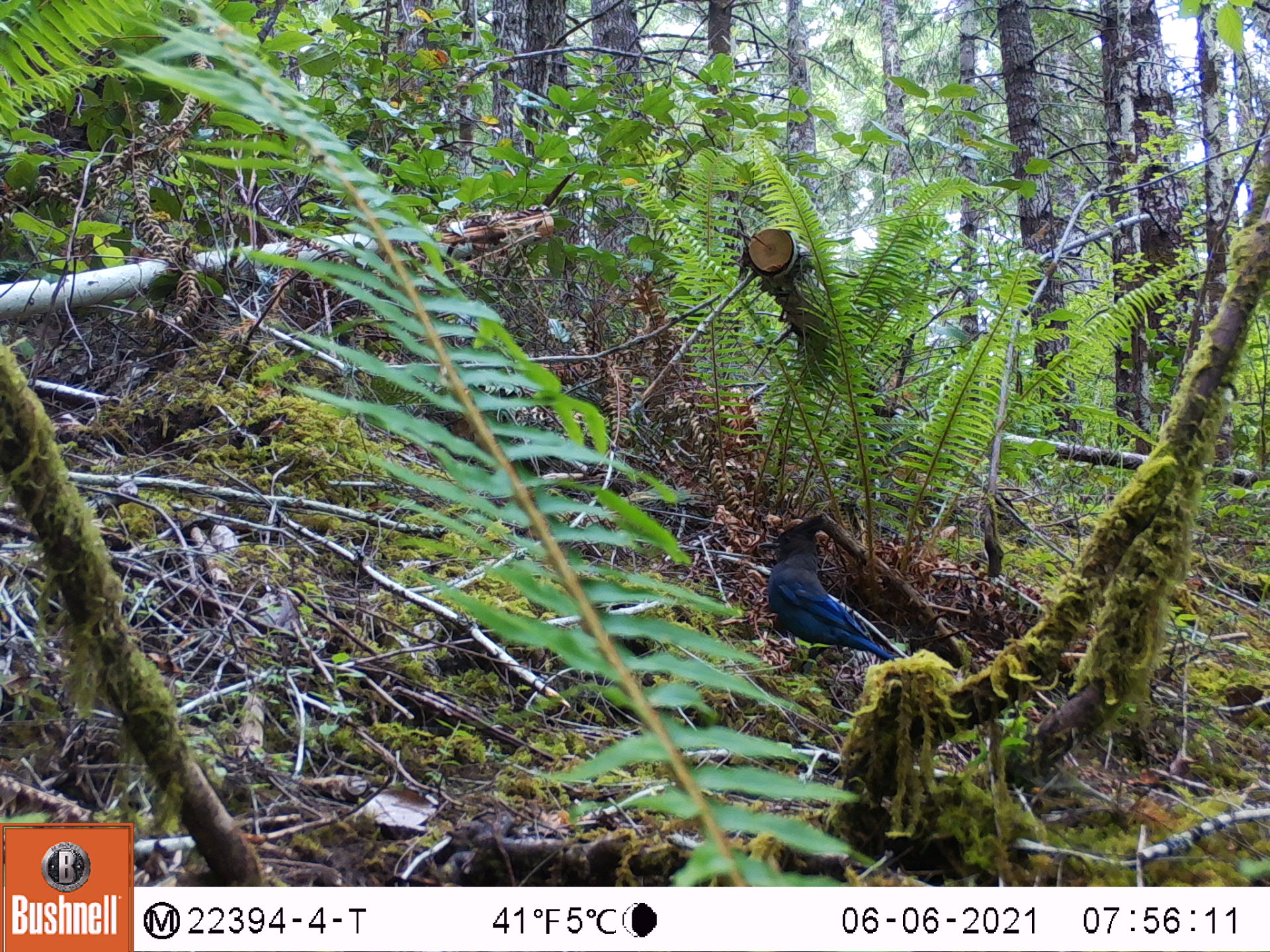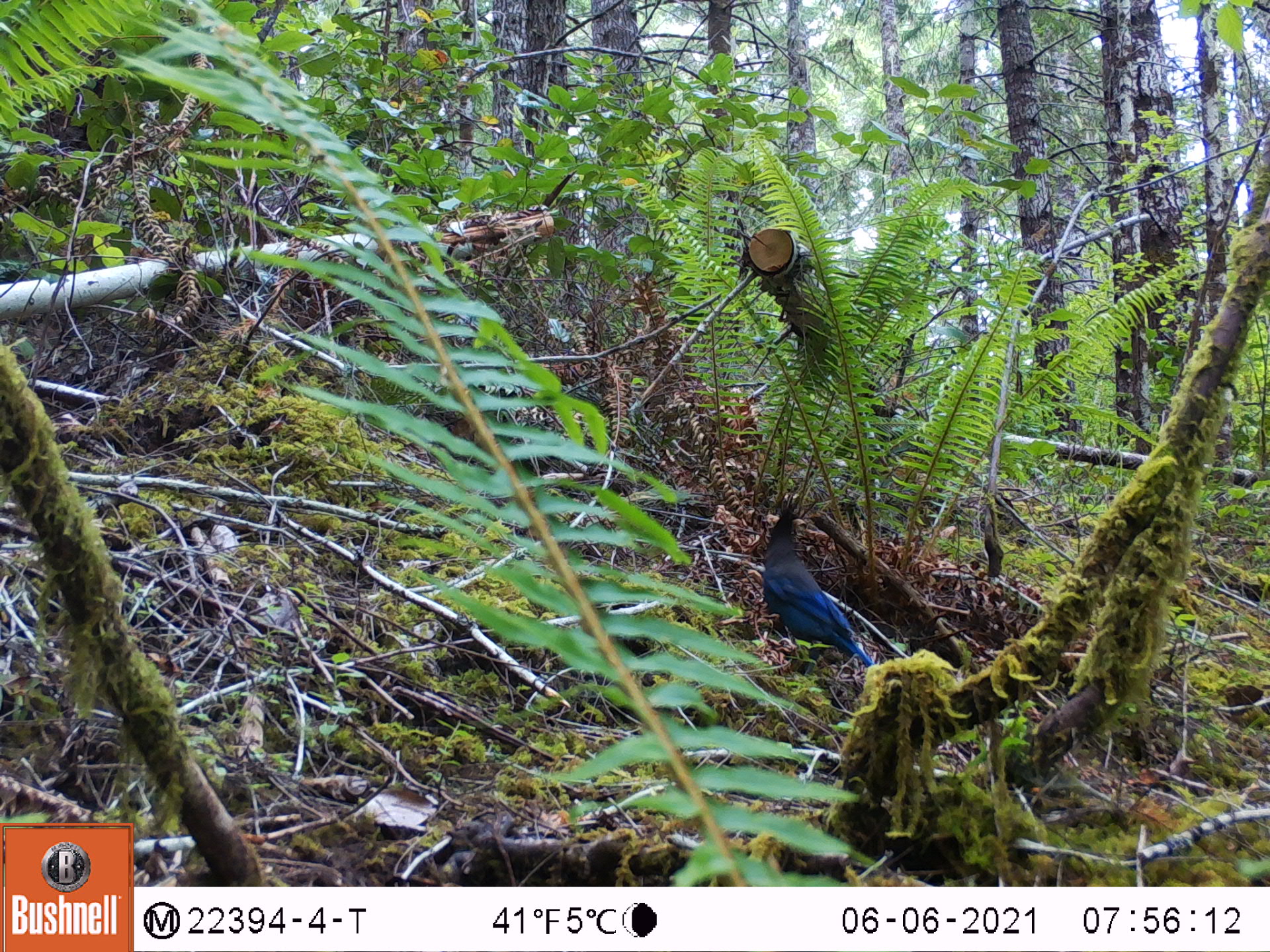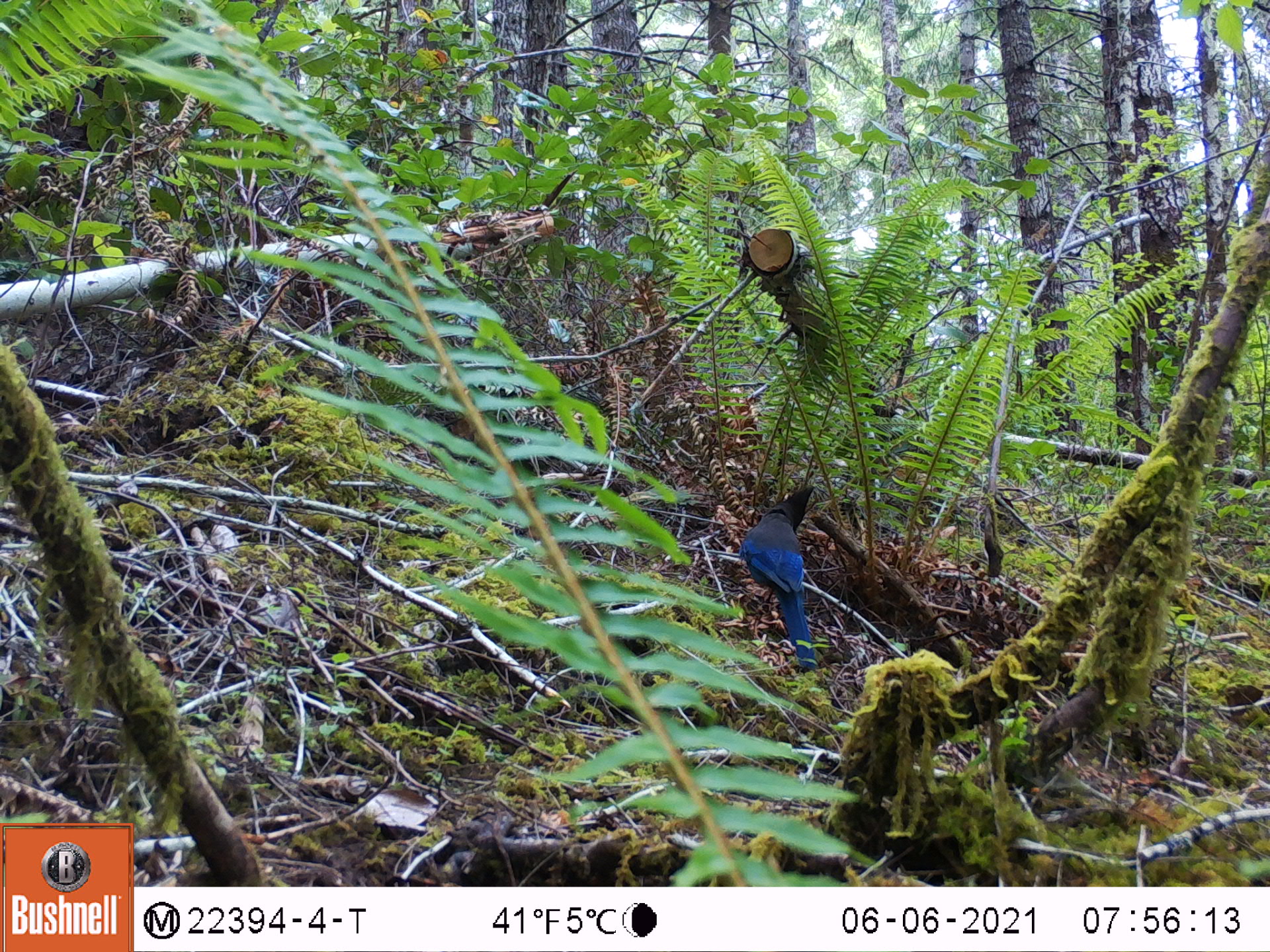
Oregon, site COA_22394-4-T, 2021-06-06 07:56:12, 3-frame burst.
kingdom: Animalia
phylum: Chordata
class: Aves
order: Passeriformes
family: Corvidae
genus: Cyanocitta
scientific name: Cyanocitta stelleri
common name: steller's jay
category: stellers jay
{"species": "stellers jay (steller's jay) (Cyanocitta stelleri)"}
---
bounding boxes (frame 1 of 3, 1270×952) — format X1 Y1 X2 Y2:
stellers jay: 716 489 958 704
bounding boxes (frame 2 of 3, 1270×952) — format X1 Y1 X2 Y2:
stellers jay: 716 466 931 718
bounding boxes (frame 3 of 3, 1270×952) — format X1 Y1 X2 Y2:
stellers jay: 692 461 882 695